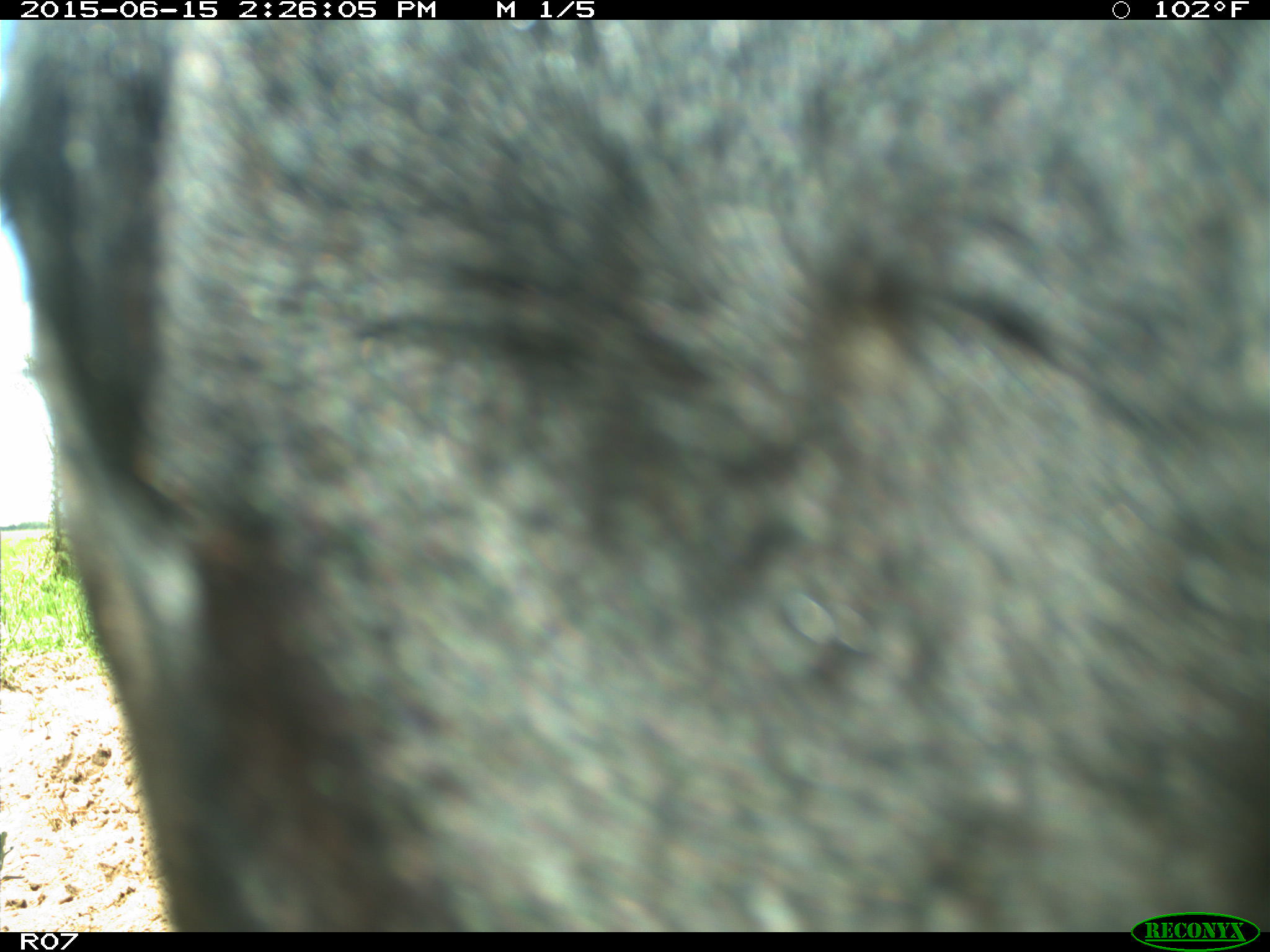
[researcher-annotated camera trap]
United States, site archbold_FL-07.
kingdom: Animalia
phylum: Chordata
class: Mammalia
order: Artiodactyla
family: Bovidae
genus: Bos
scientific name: Bos taurus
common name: domestic cow